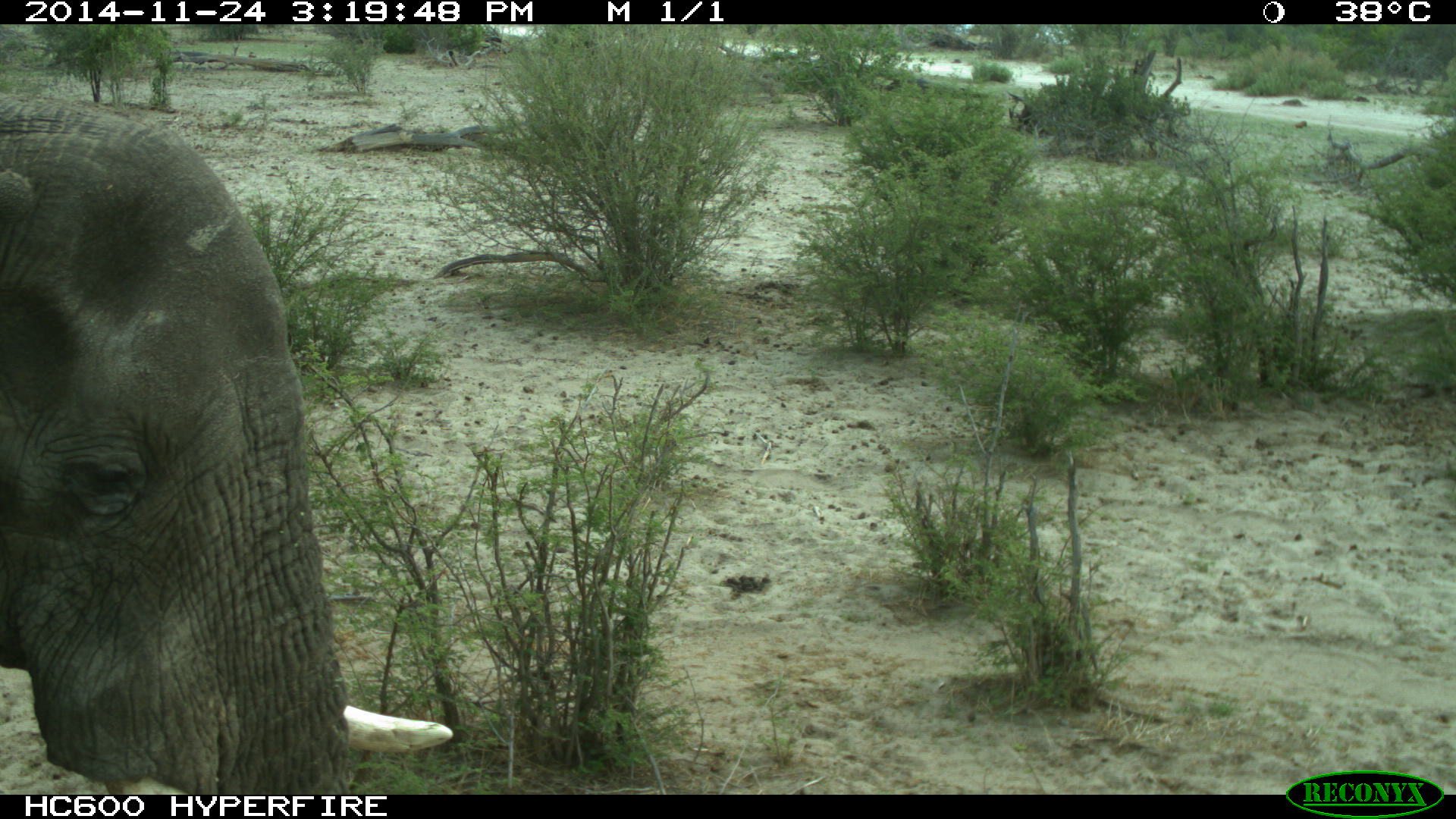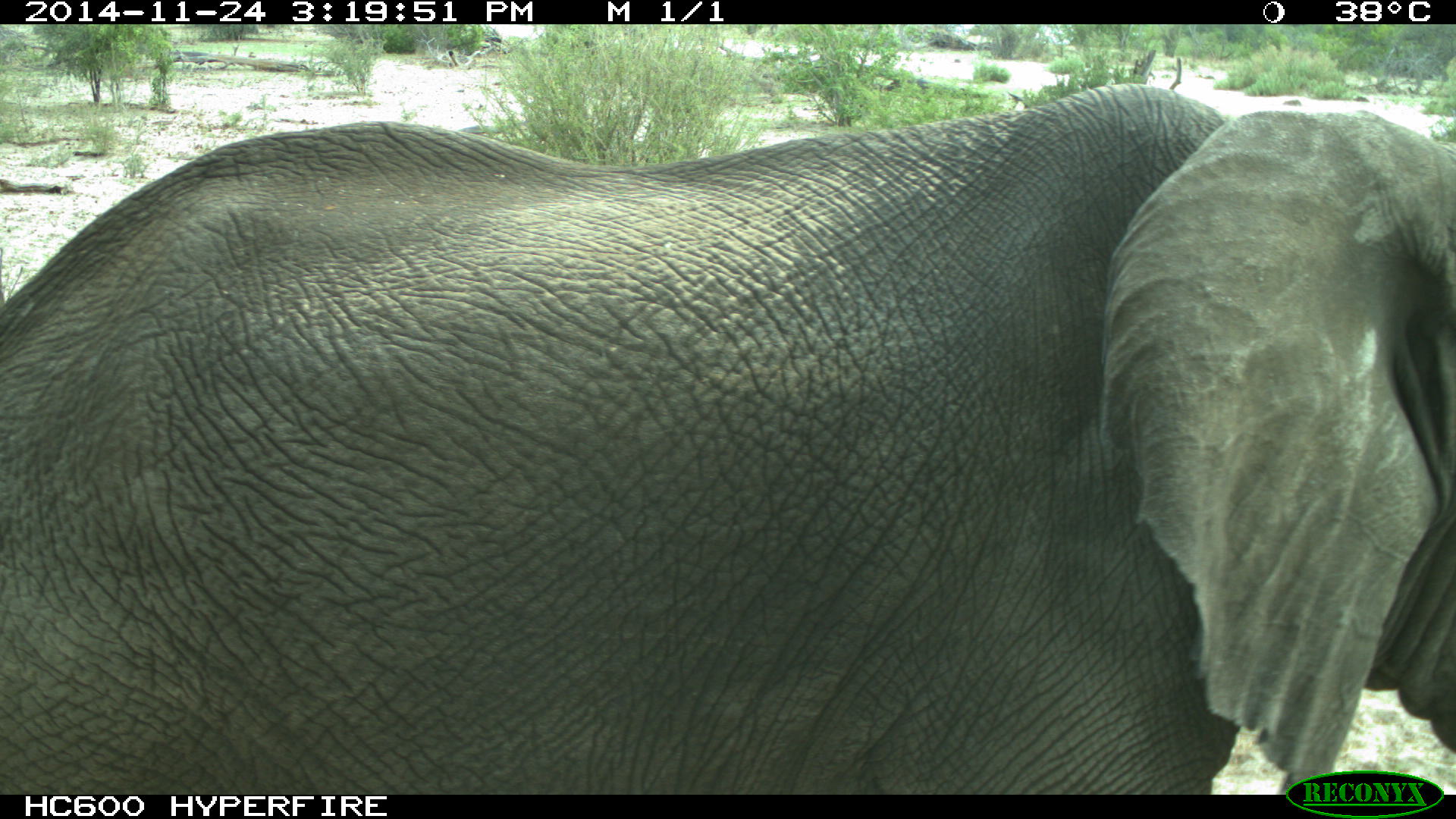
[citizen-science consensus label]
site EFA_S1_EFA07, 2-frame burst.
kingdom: Animalia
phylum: Chordata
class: Mammalia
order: Proboscidea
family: Elephantidae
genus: Loxodonta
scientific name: Loxodonta africana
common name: african bush elephant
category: elephant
Elephant (african bush elephant) (Loxodonta africana), count 1. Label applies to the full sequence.